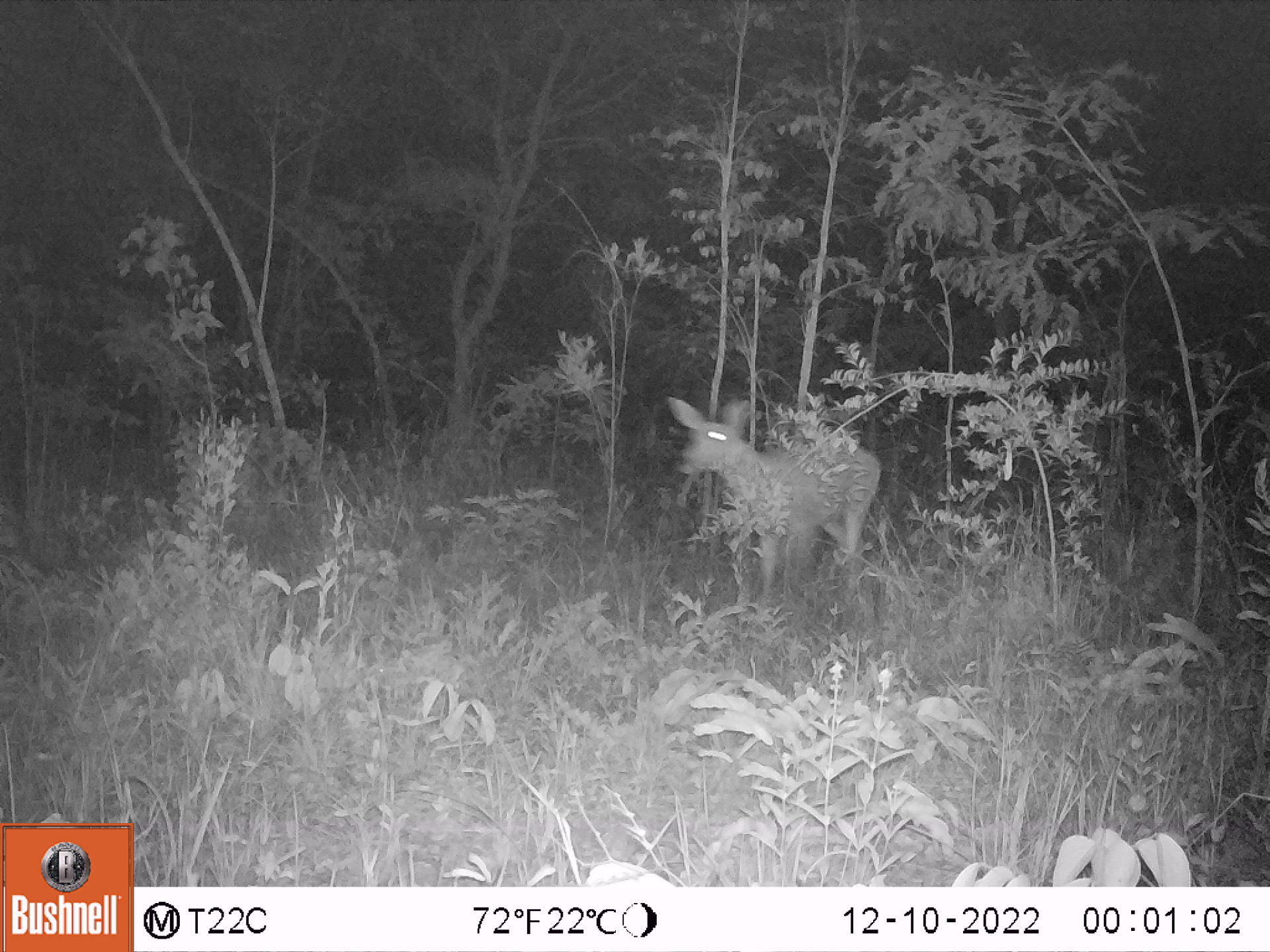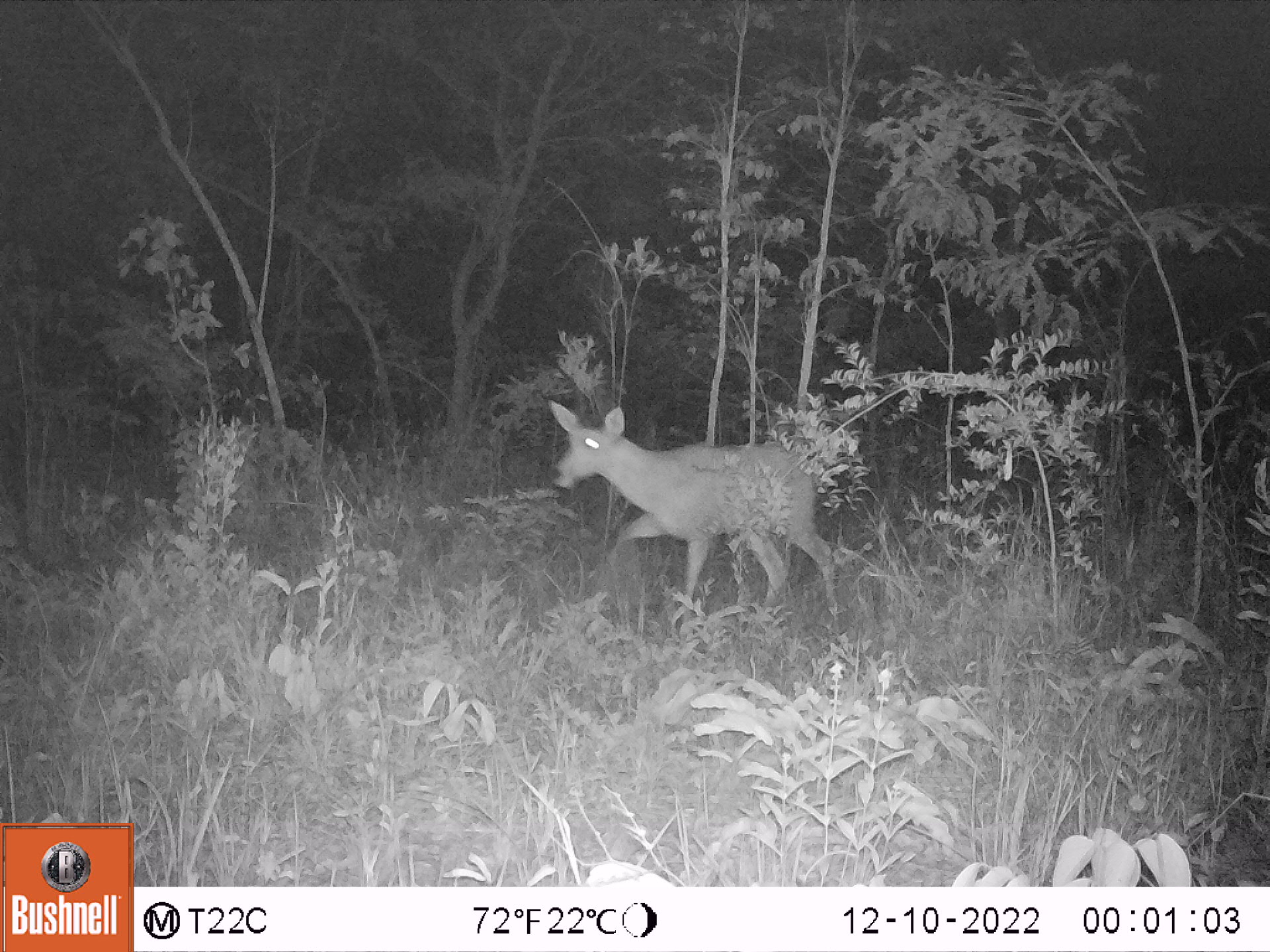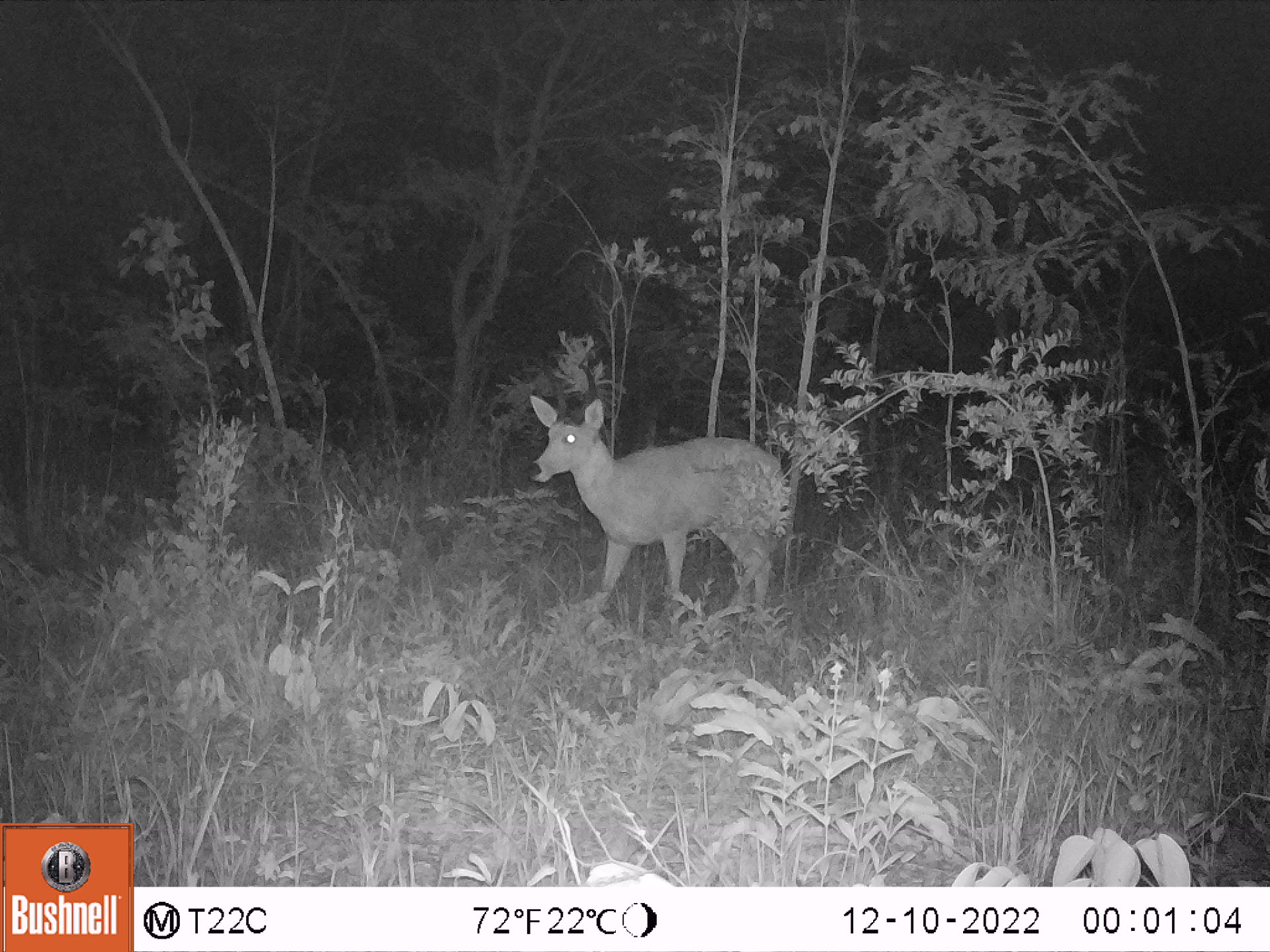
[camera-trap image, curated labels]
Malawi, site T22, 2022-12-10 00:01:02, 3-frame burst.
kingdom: Animalia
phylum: Chordata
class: Mammalia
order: Artiodactyla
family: Bovidae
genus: Redunca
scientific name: Redunca arundinum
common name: southern reedbuck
Southern reedbuck (Redunca arundinum), count 1.